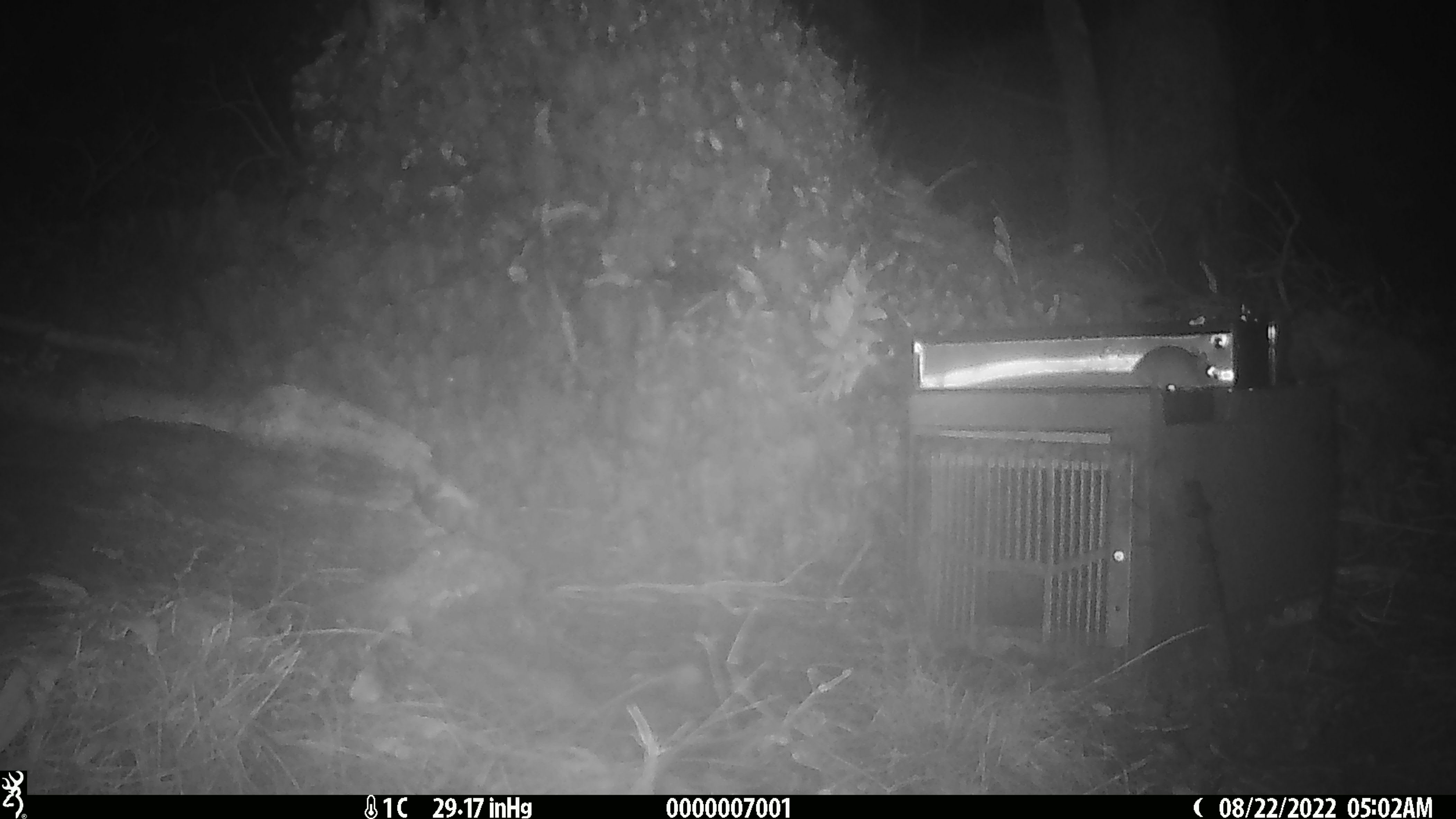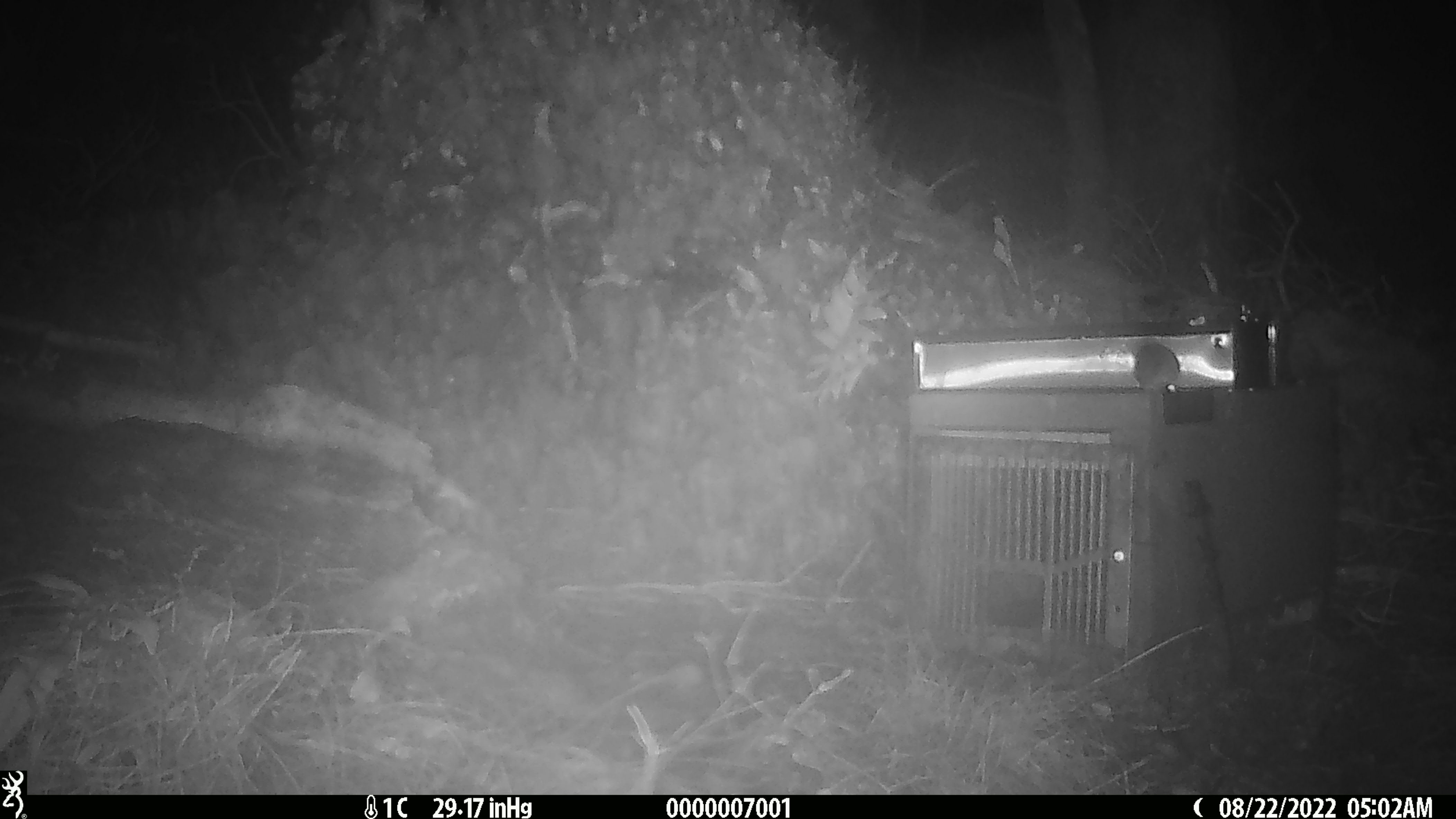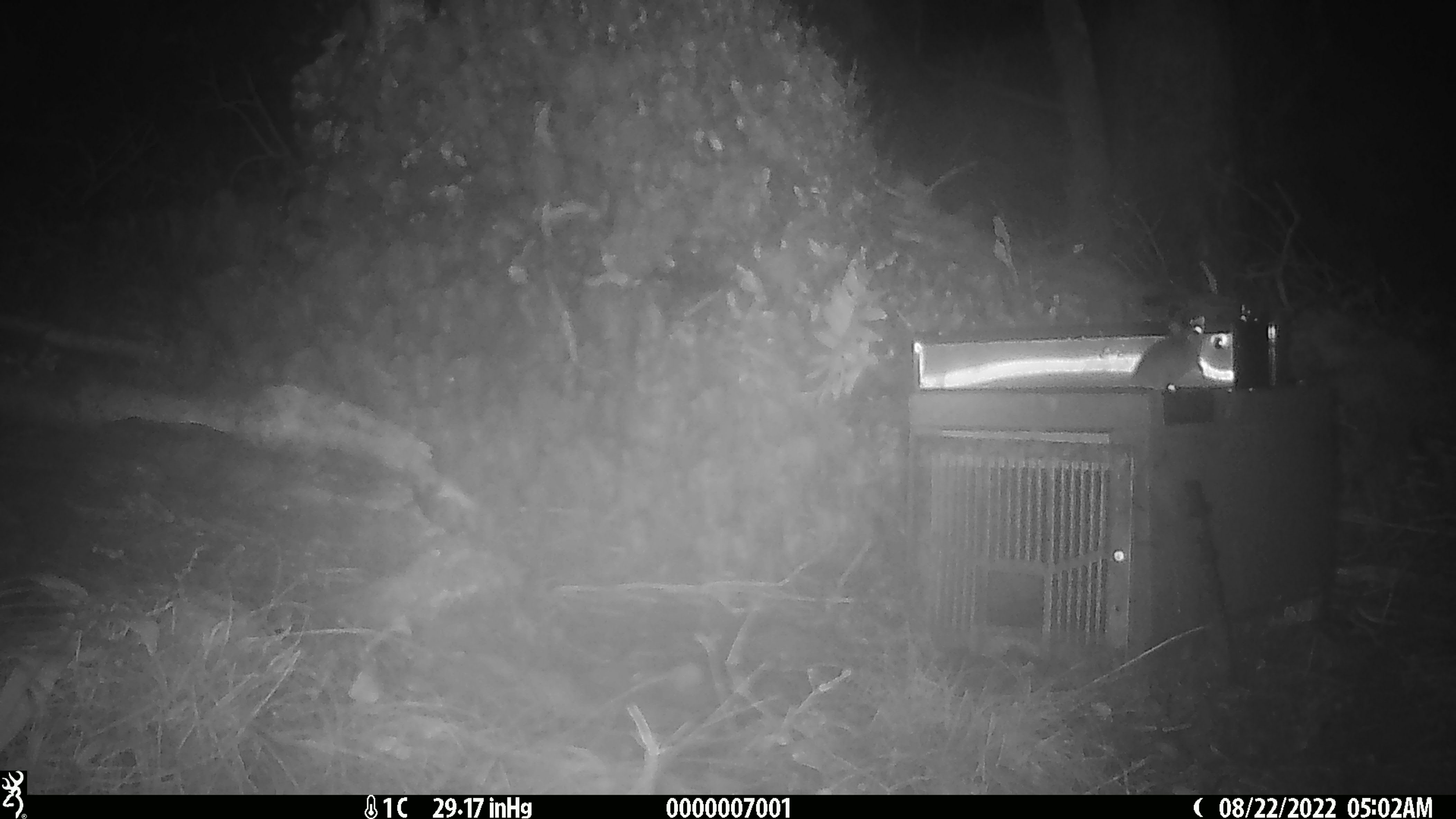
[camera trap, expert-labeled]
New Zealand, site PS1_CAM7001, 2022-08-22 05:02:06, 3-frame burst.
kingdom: Animalia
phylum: Chordata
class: Mammalia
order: Rodentia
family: Muridae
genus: Mus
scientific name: Mus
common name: mouse